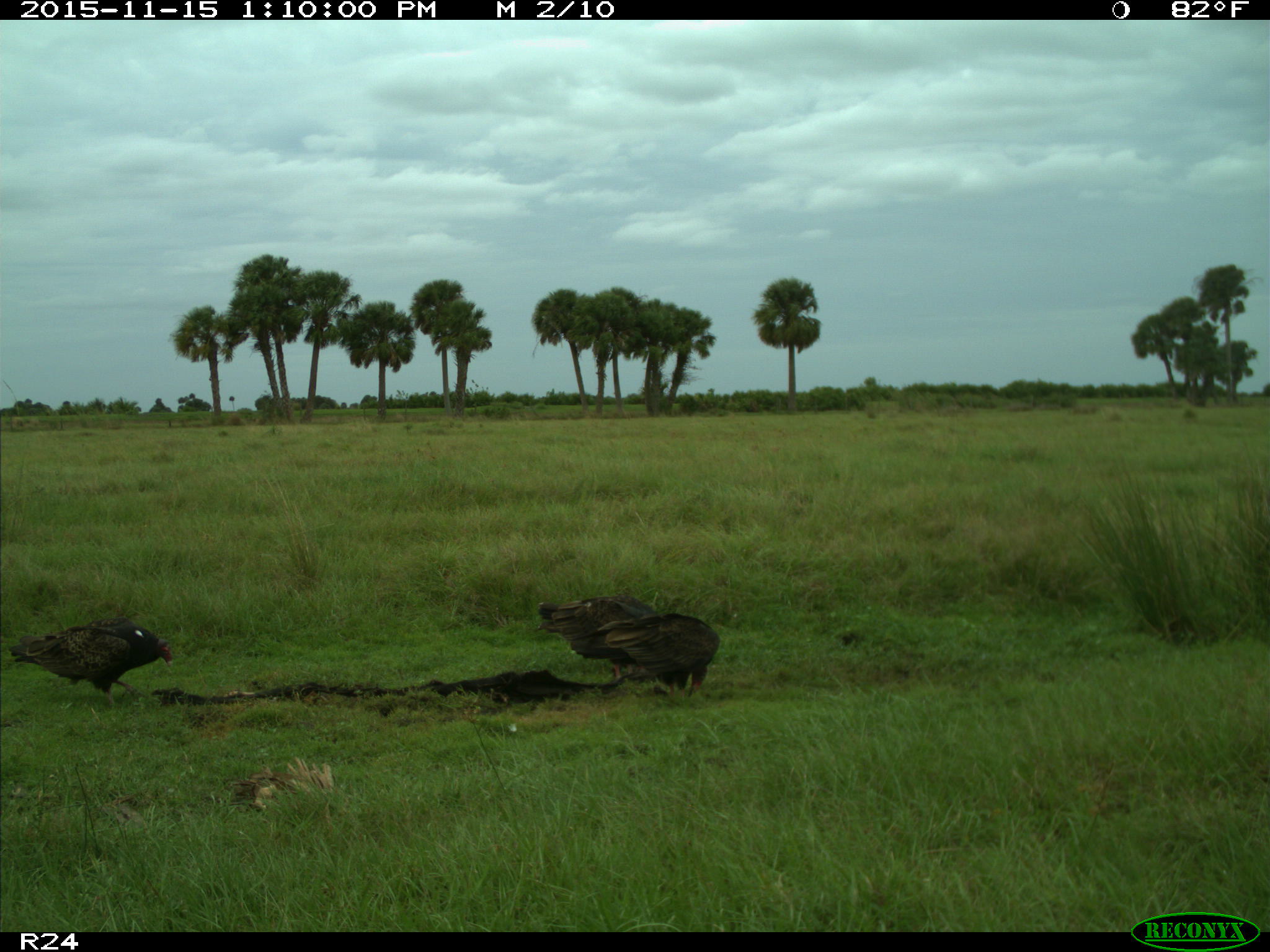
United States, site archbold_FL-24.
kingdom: Animalia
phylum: Chordata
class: Aves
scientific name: Aves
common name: birds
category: unidentified bird